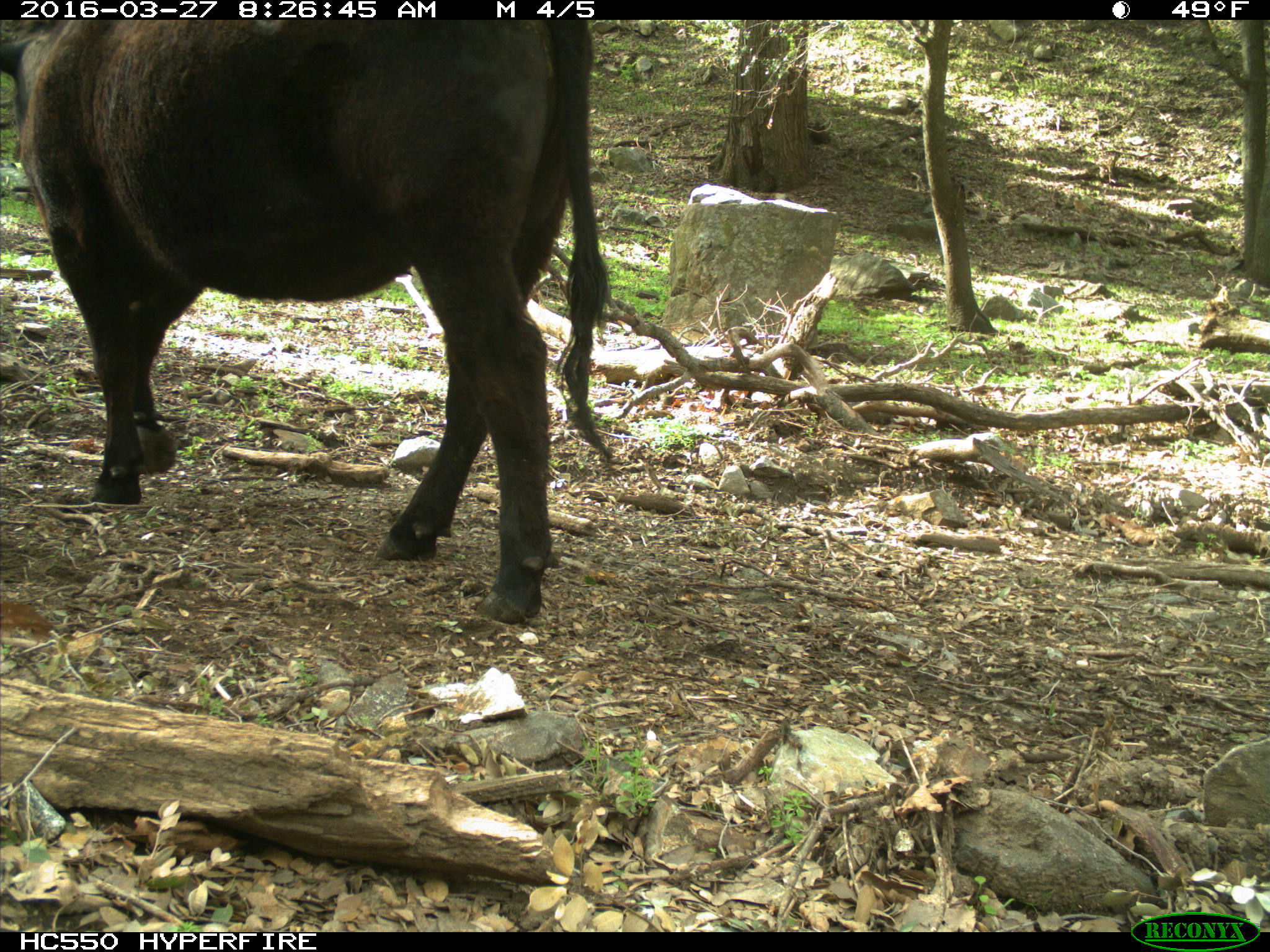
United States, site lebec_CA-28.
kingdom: Animalia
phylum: Chordata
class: Mammalia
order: Artiodactyla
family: Bovidae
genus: Bos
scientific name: Bos taurus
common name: domestic cow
Bos taurus (domestic cow).